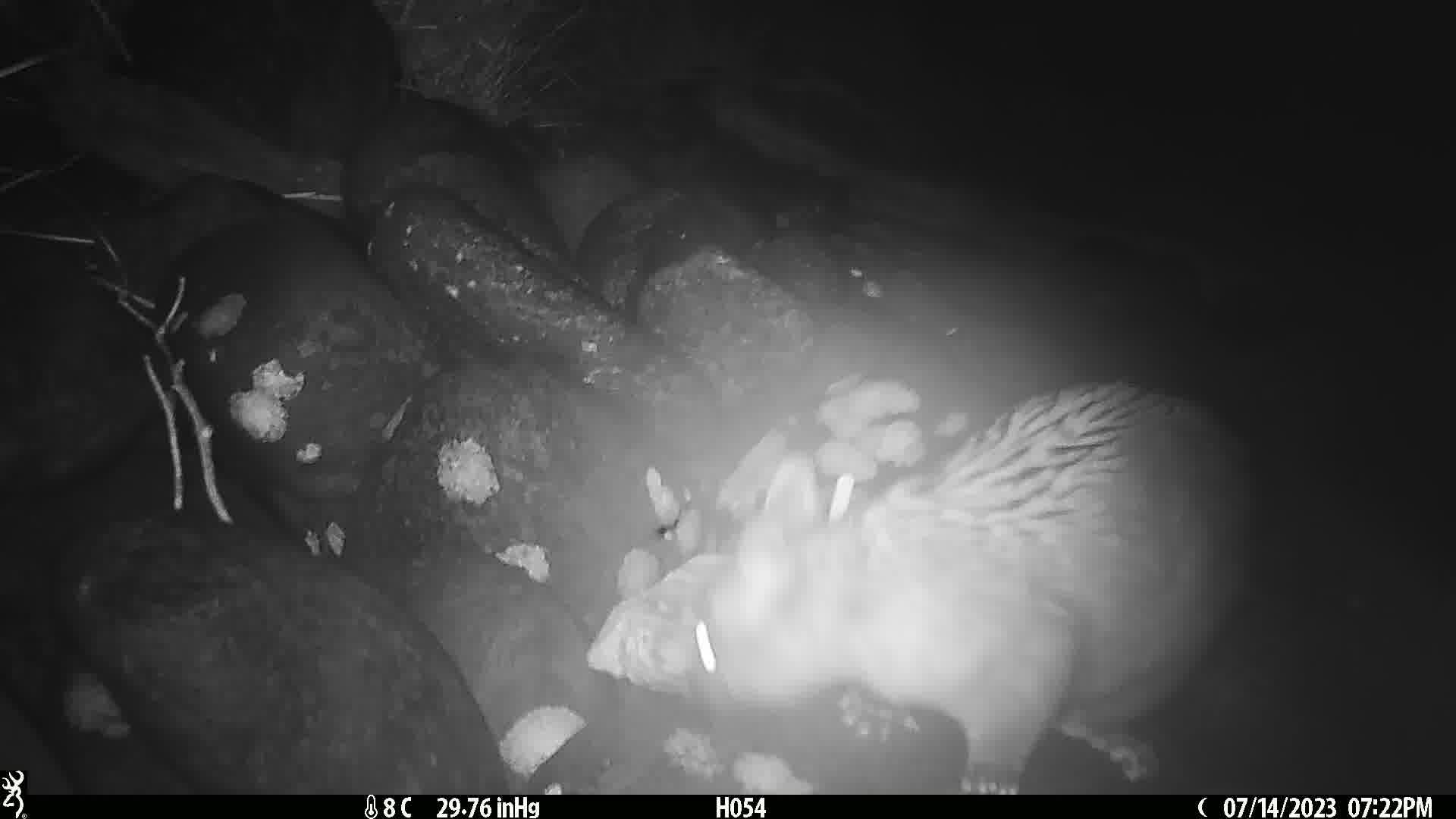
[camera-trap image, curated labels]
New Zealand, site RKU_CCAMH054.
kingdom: Animalia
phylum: Chordata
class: Mammalia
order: Diprotodontia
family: Phalangeridae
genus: Trichosurus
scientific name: Trichosurus vulpecula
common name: common brushtail possum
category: possum